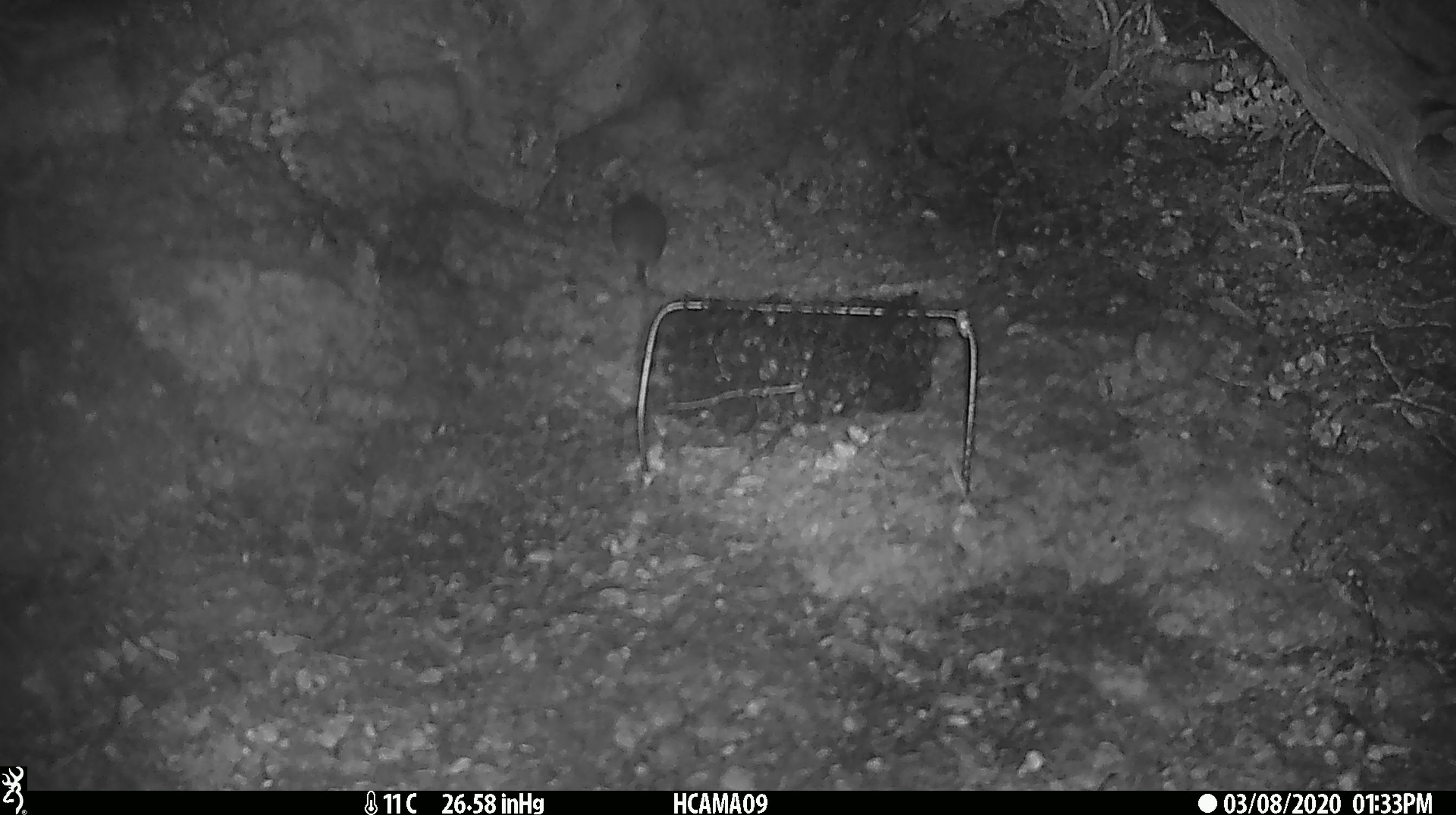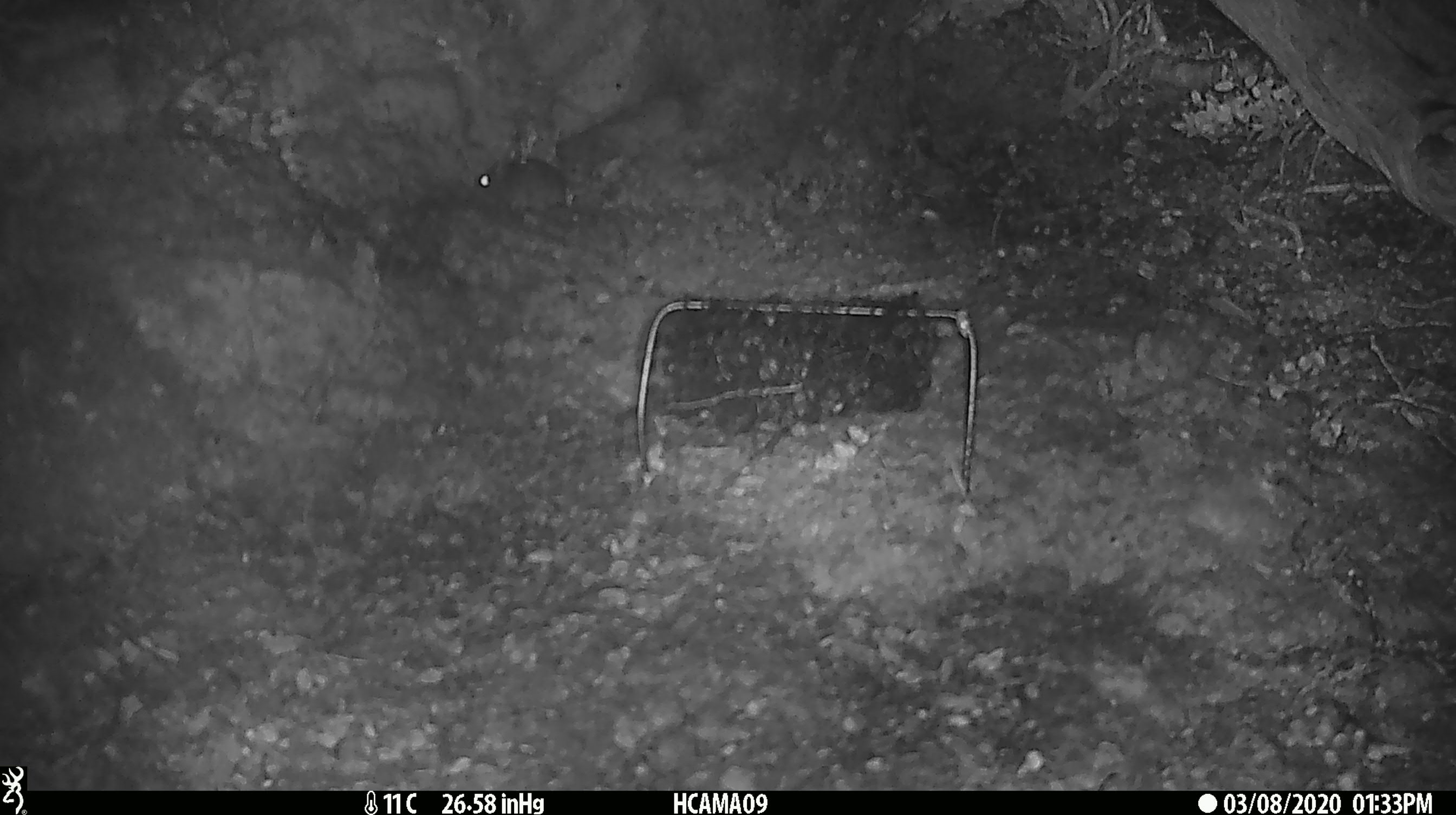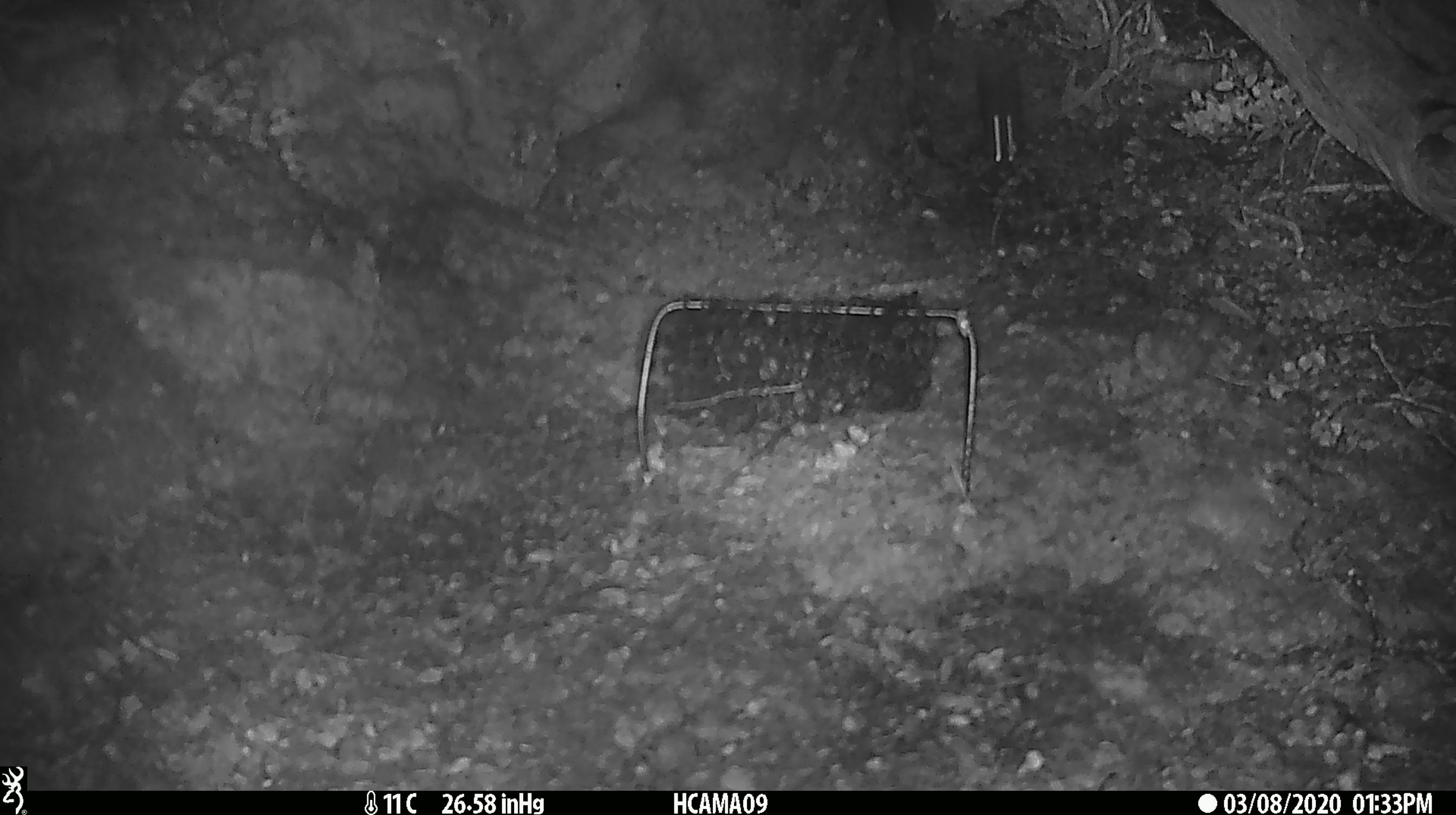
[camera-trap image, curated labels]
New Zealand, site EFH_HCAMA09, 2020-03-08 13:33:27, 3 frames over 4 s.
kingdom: Animalia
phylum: Chordata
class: Mammalia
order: Rodentia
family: Muridae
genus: Mus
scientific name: Mus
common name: mouse